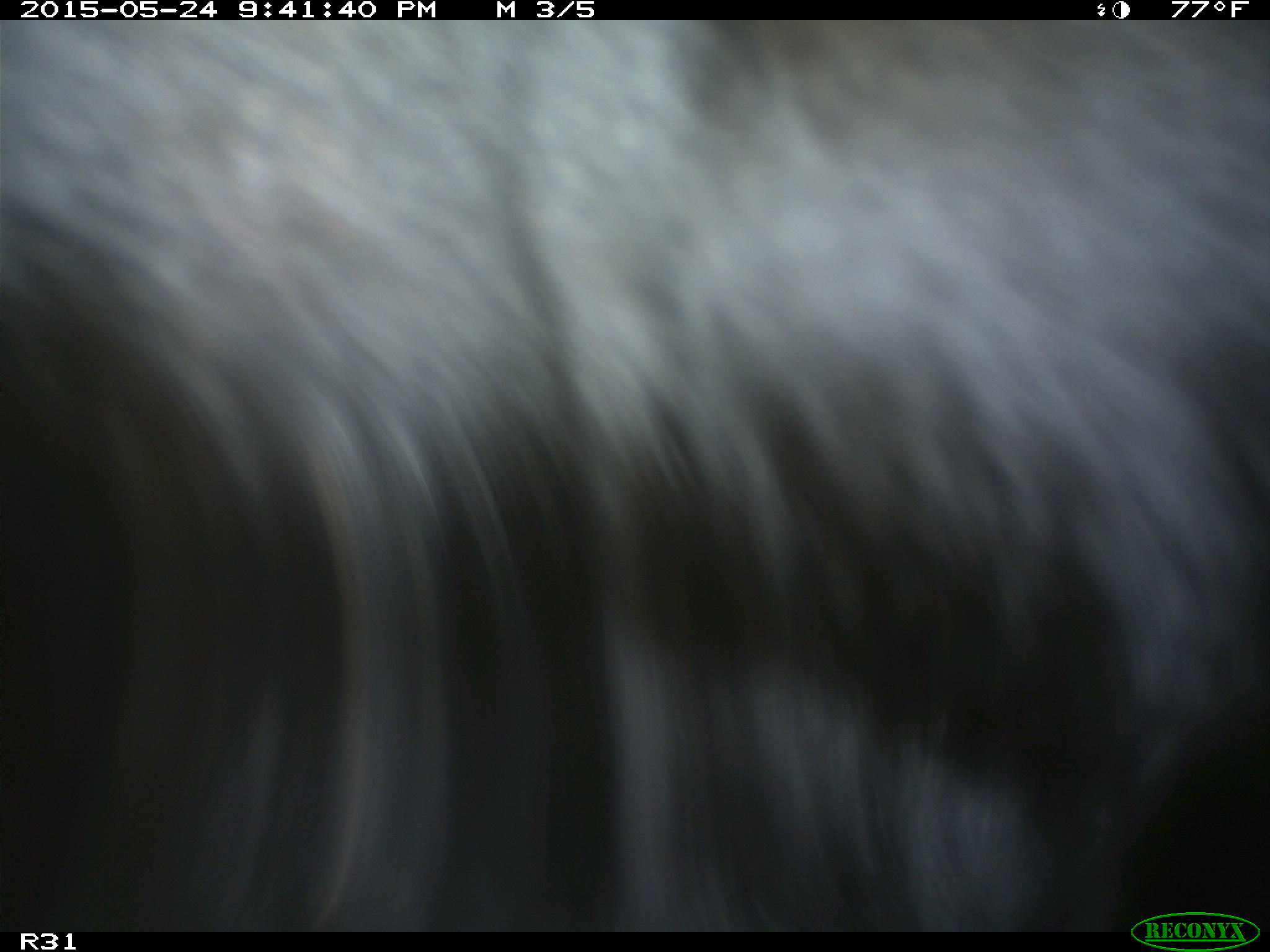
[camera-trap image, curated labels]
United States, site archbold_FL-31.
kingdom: Animalia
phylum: Chordata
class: Mammalia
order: Artiodactyla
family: Bovidae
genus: Bos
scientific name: Bos taurus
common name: domestic cow